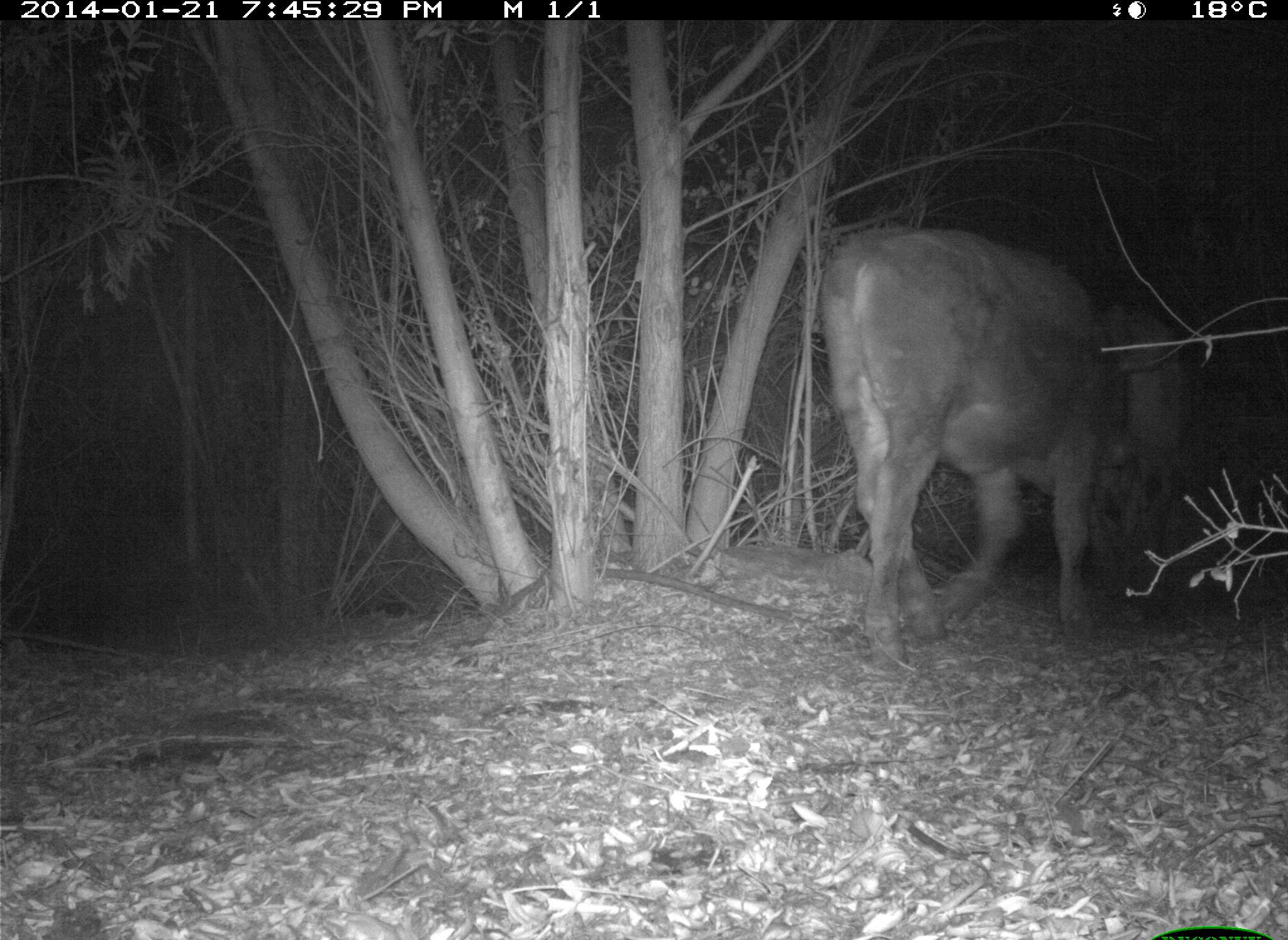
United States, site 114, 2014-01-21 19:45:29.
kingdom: Animalia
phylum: Chordata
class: Mammalia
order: Artiodactyla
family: Bovidae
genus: Bos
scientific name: Bos taurus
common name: cow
Cow (Bos taurus).